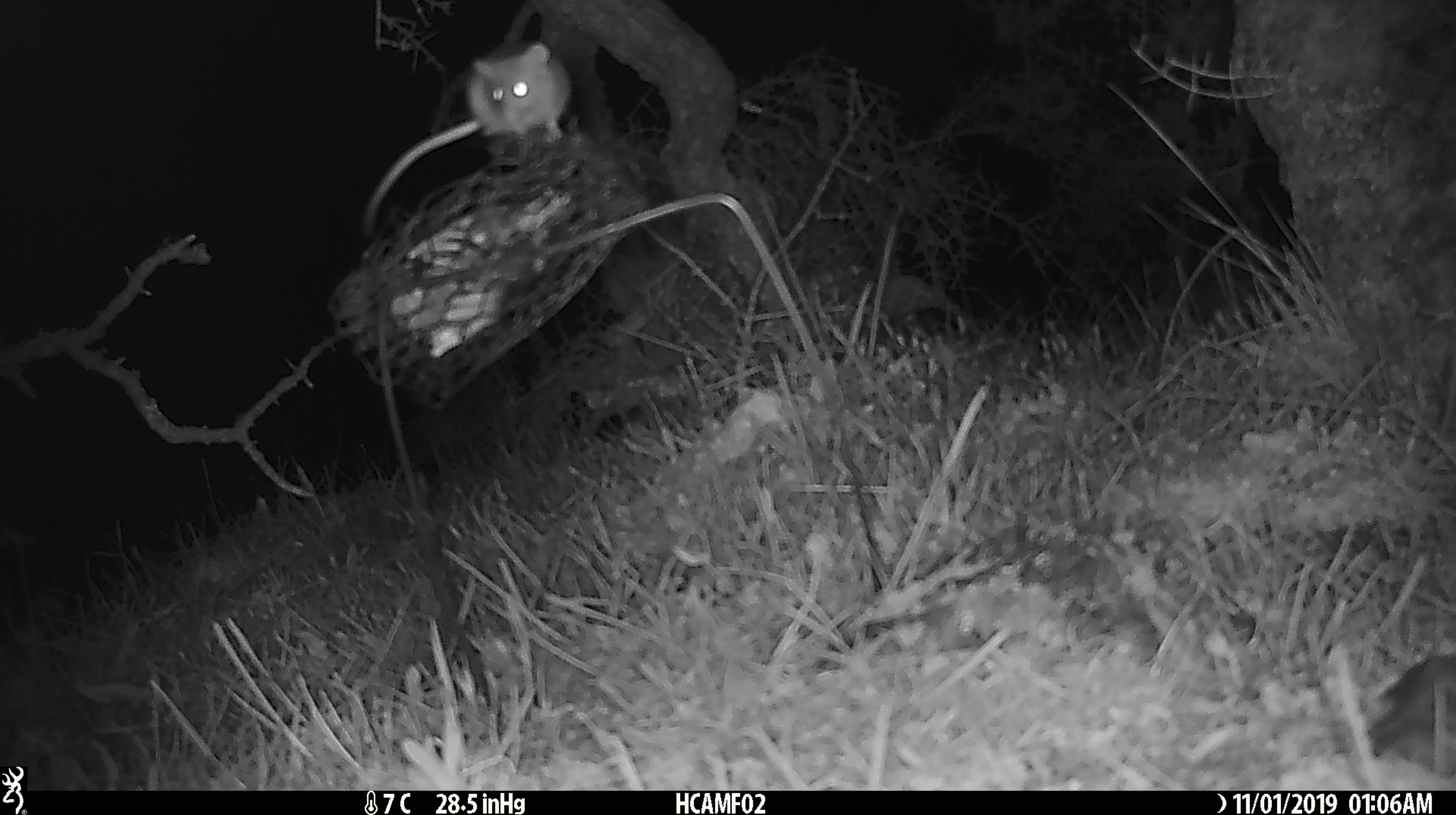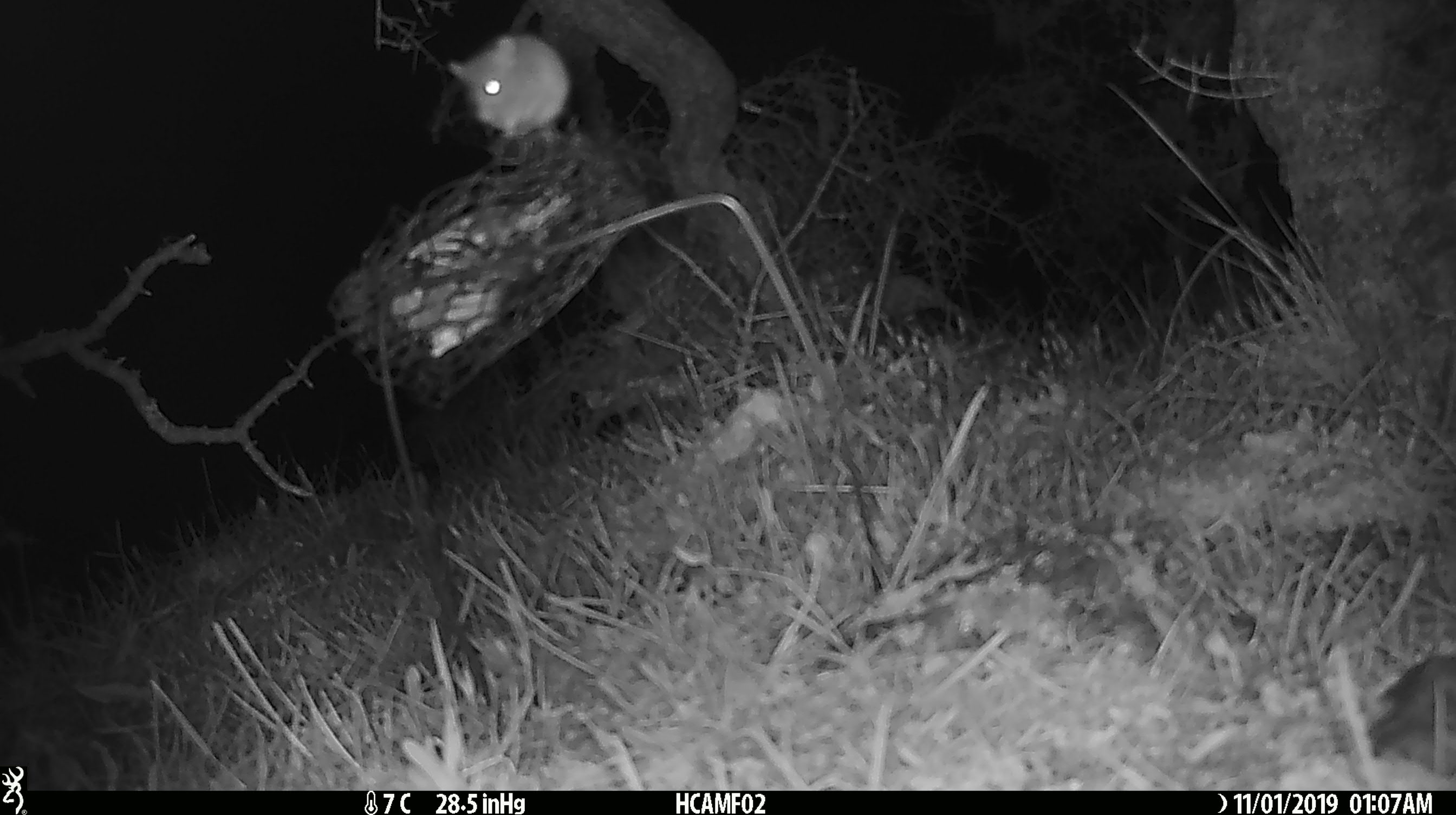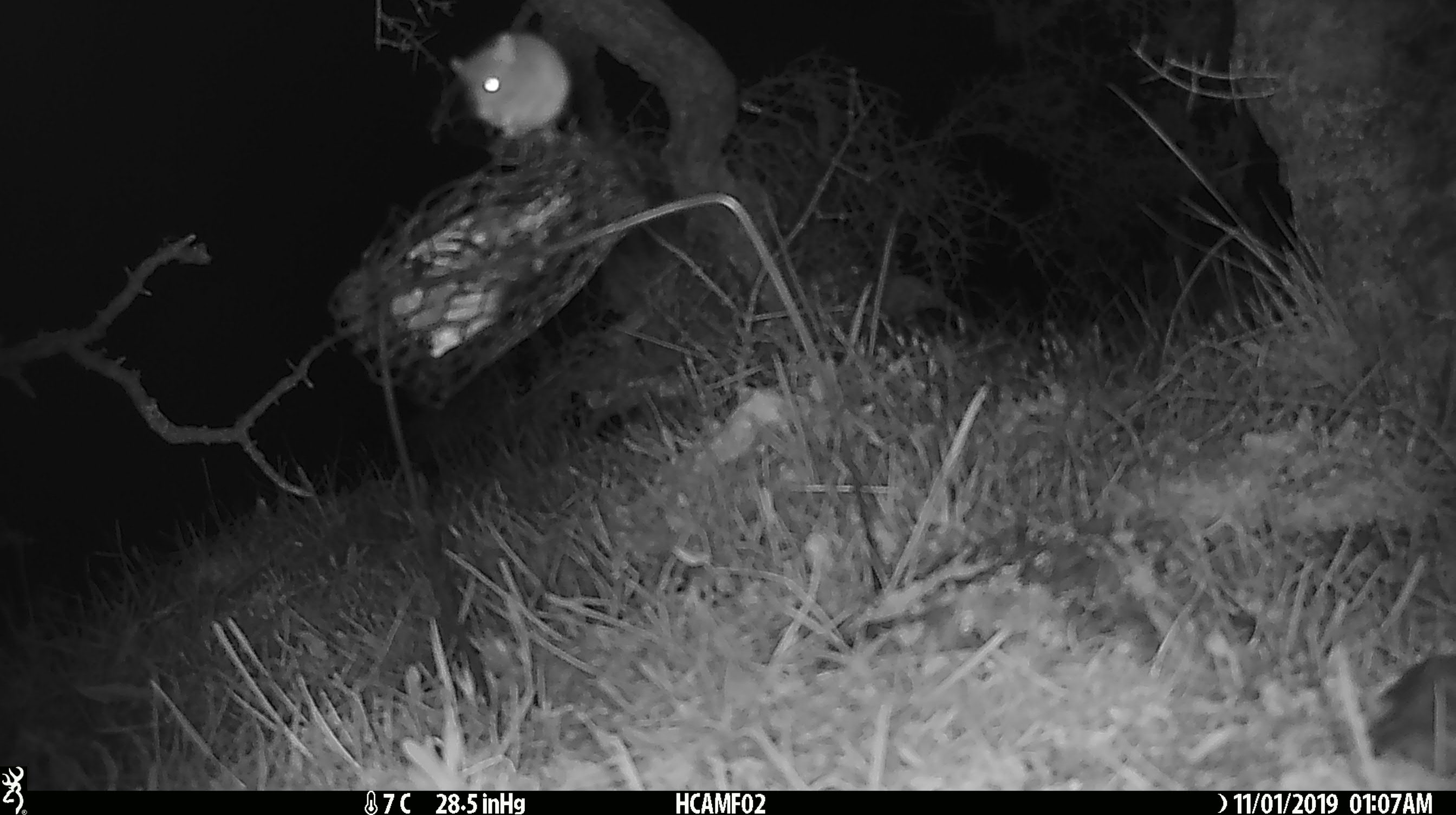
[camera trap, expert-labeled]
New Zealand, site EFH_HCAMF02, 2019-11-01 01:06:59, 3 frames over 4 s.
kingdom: Animalia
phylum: Chordata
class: Mammalia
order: Rodentia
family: Muridae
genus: Mus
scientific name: Mus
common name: mouse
Mouse (Mus).